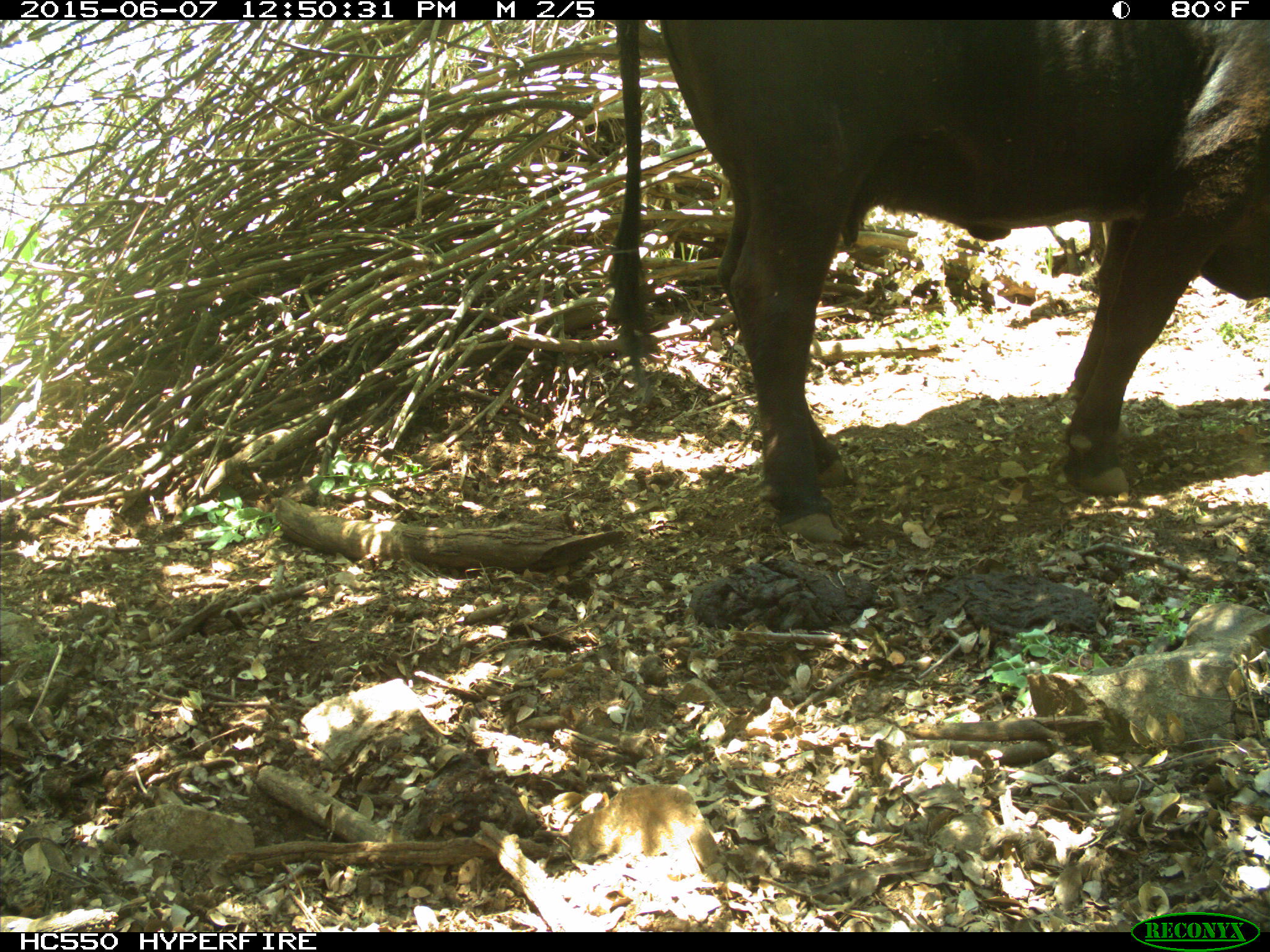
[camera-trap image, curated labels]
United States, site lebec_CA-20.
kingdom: Animalia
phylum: Chordata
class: Mammalia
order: Artiodactyla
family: Bovidae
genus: Bos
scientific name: Bos taurus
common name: domestic cow